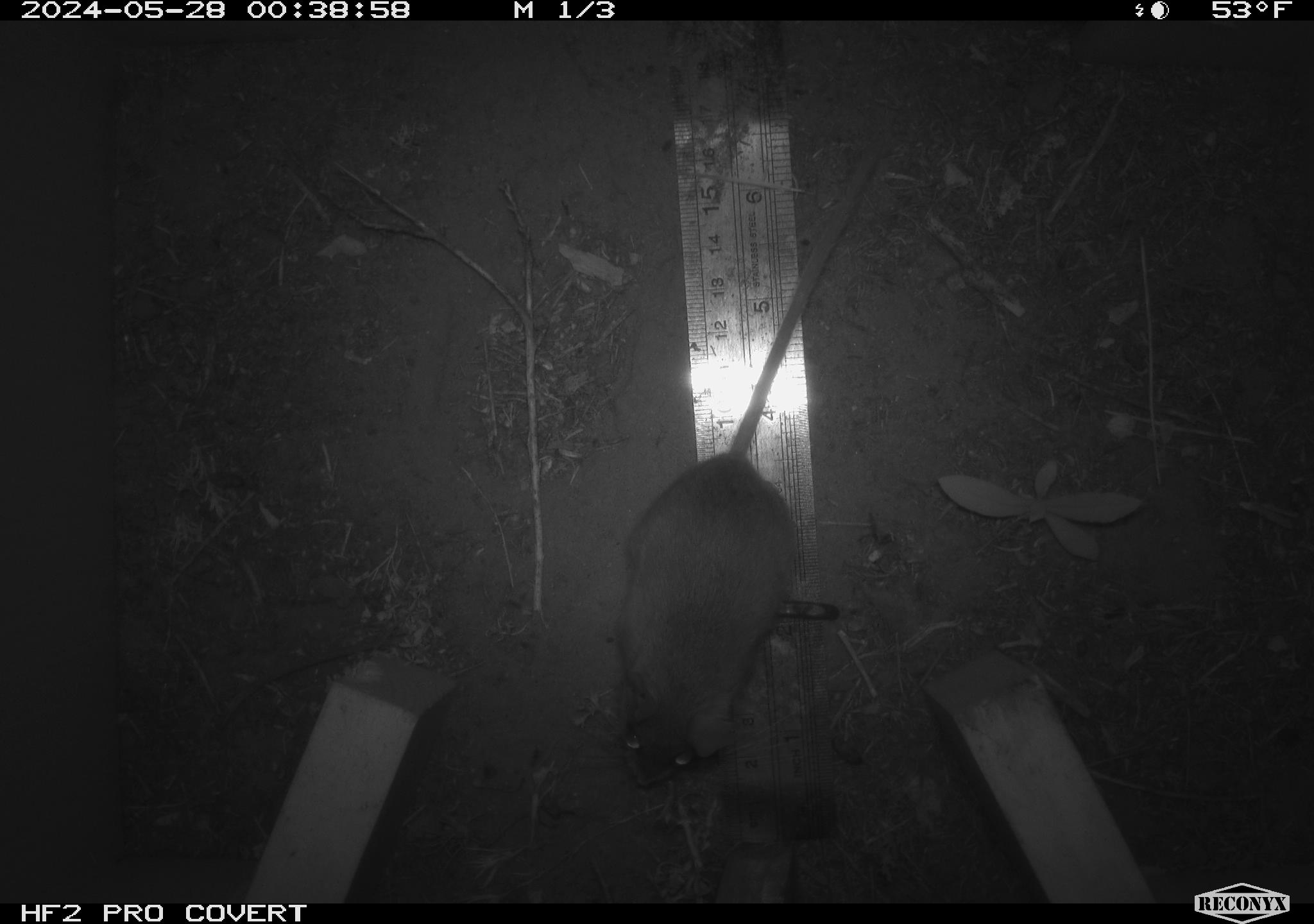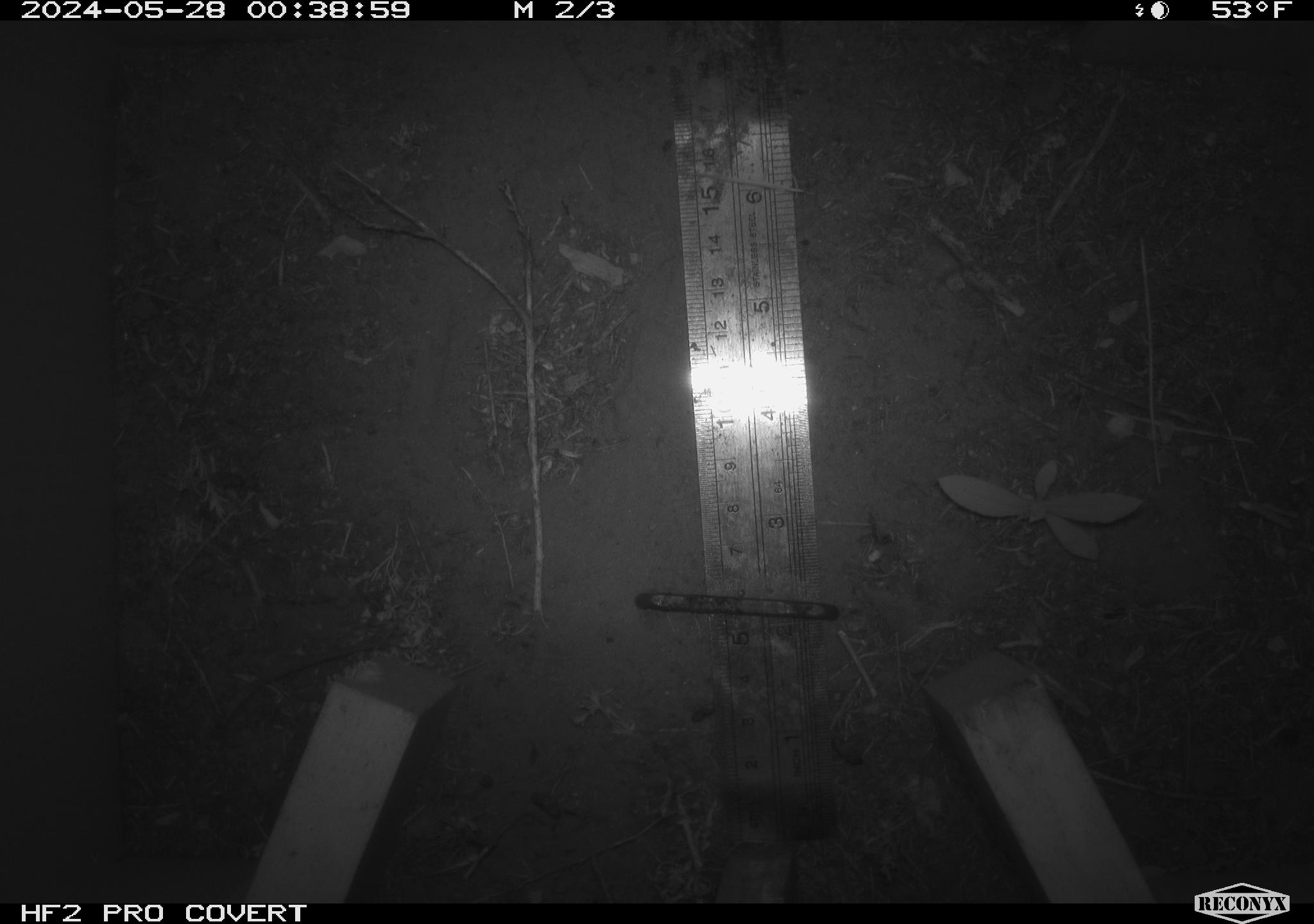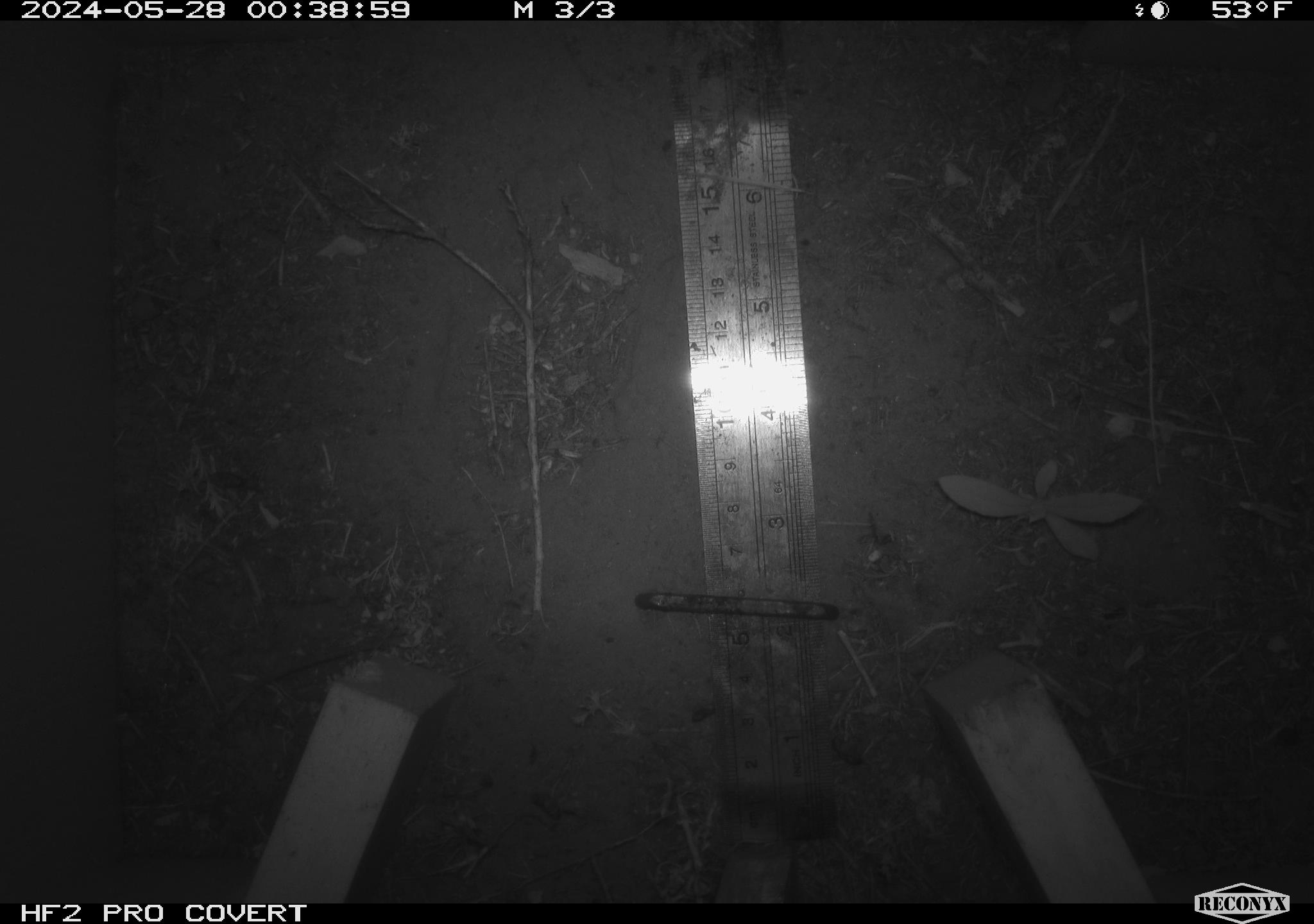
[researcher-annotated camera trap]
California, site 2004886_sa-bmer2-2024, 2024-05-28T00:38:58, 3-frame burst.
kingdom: Animalia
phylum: Chordata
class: Mammalia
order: Rodentia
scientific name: Rodentia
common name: mouse species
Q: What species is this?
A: Mouse species (Rodentia).